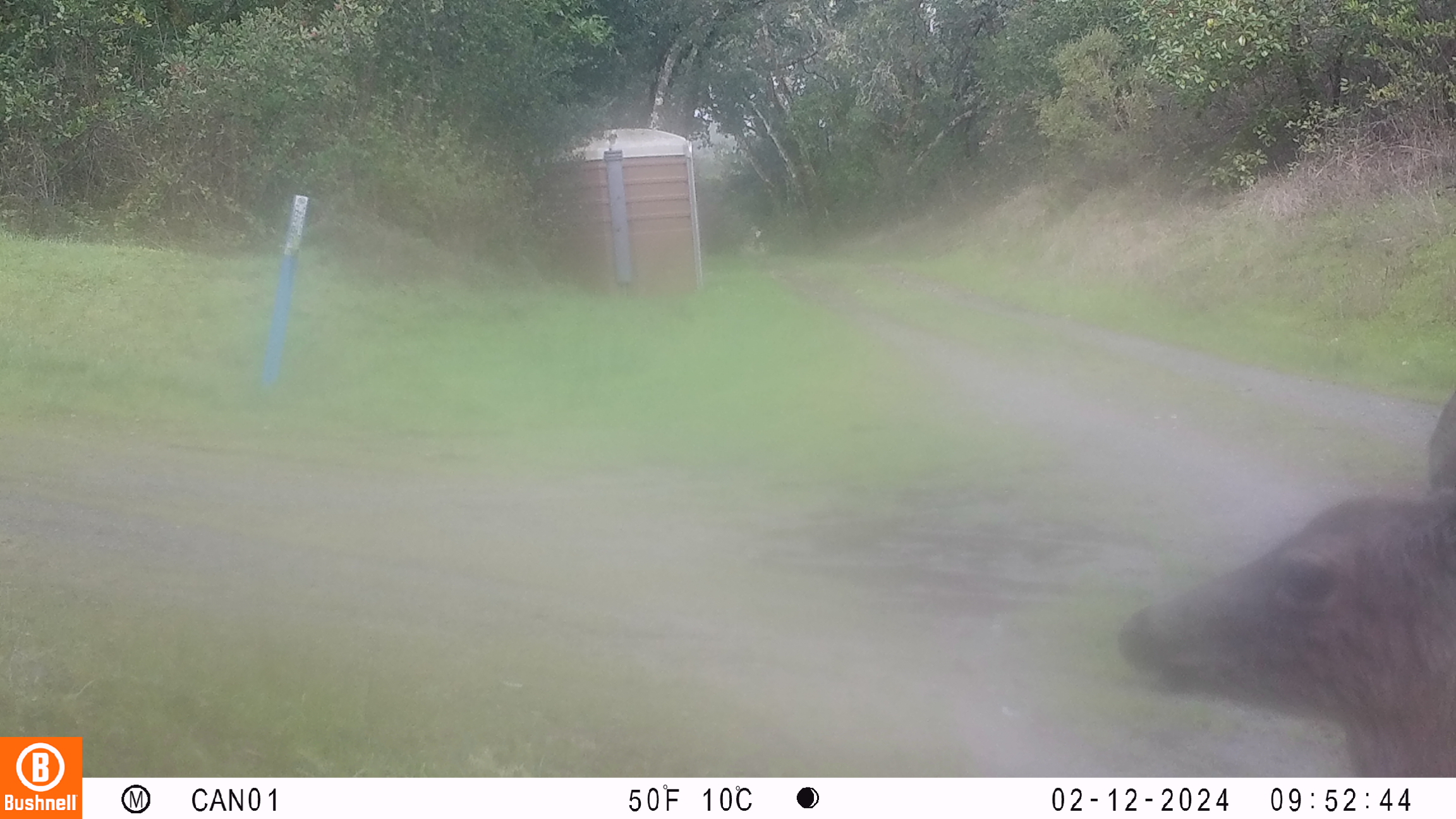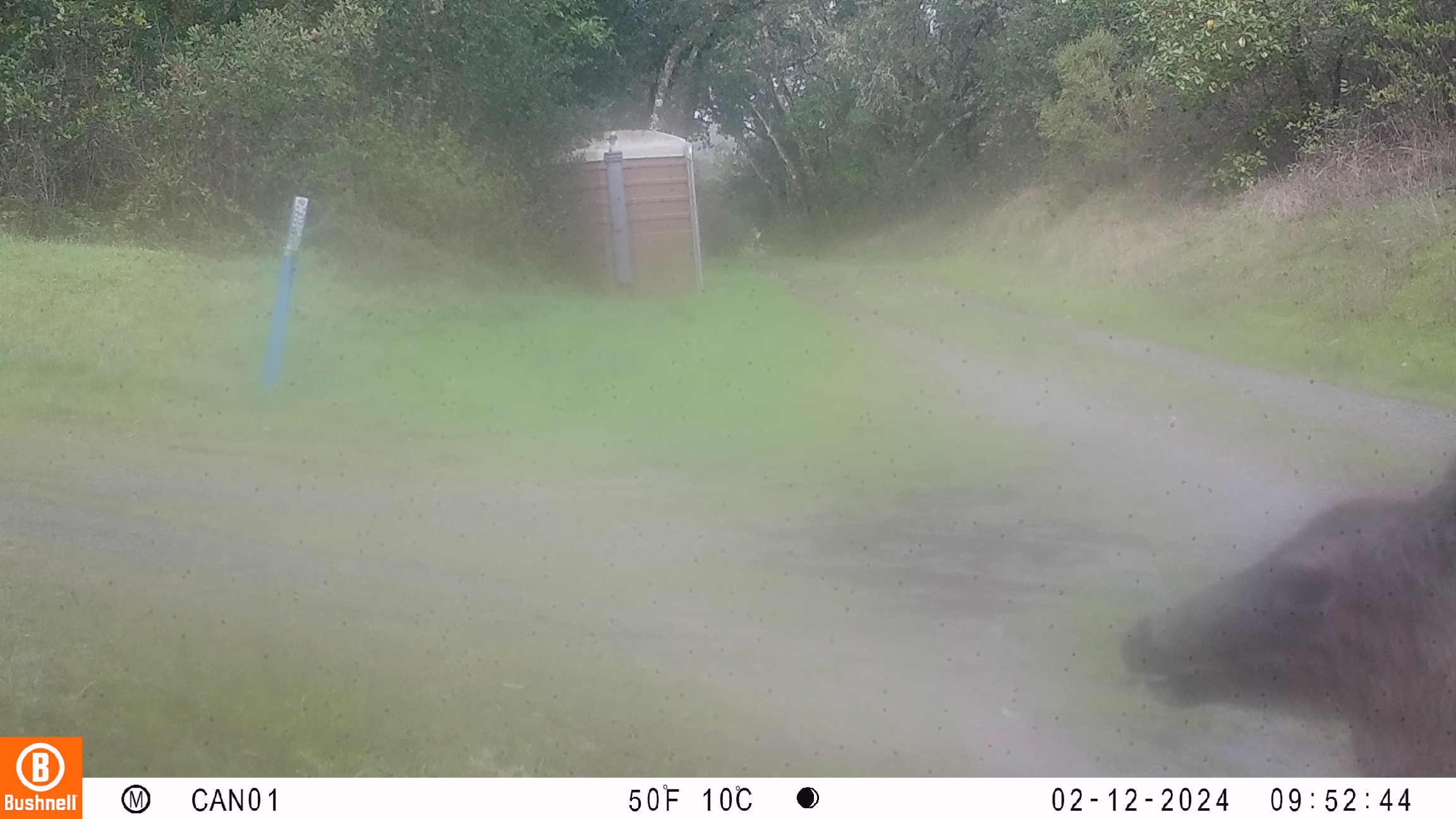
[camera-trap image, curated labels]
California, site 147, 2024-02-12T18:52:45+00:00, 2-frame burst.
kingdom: Animalia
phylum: Chordata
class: Mammalia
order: Artiodactyla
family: Cervidae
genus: Odocoileus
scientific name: Odocoileus hemionus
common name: mule deer